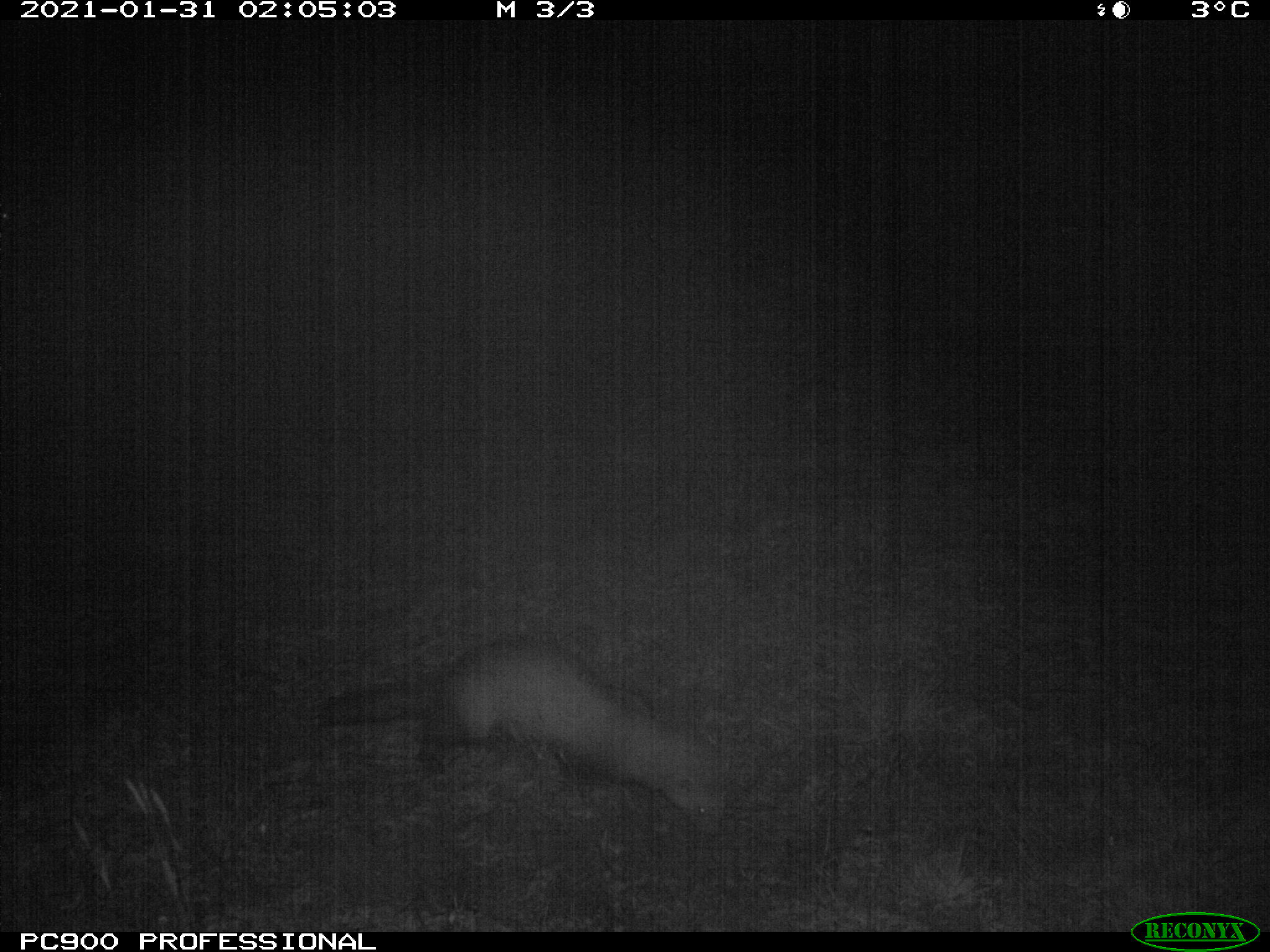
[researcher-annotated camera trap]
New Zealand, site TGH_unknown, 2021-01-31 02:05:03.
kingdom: Animalia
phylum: Chordata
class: Mammalia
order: Carnivora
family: Mustelidae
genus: Mustela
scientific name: Mustela furo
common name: ferret